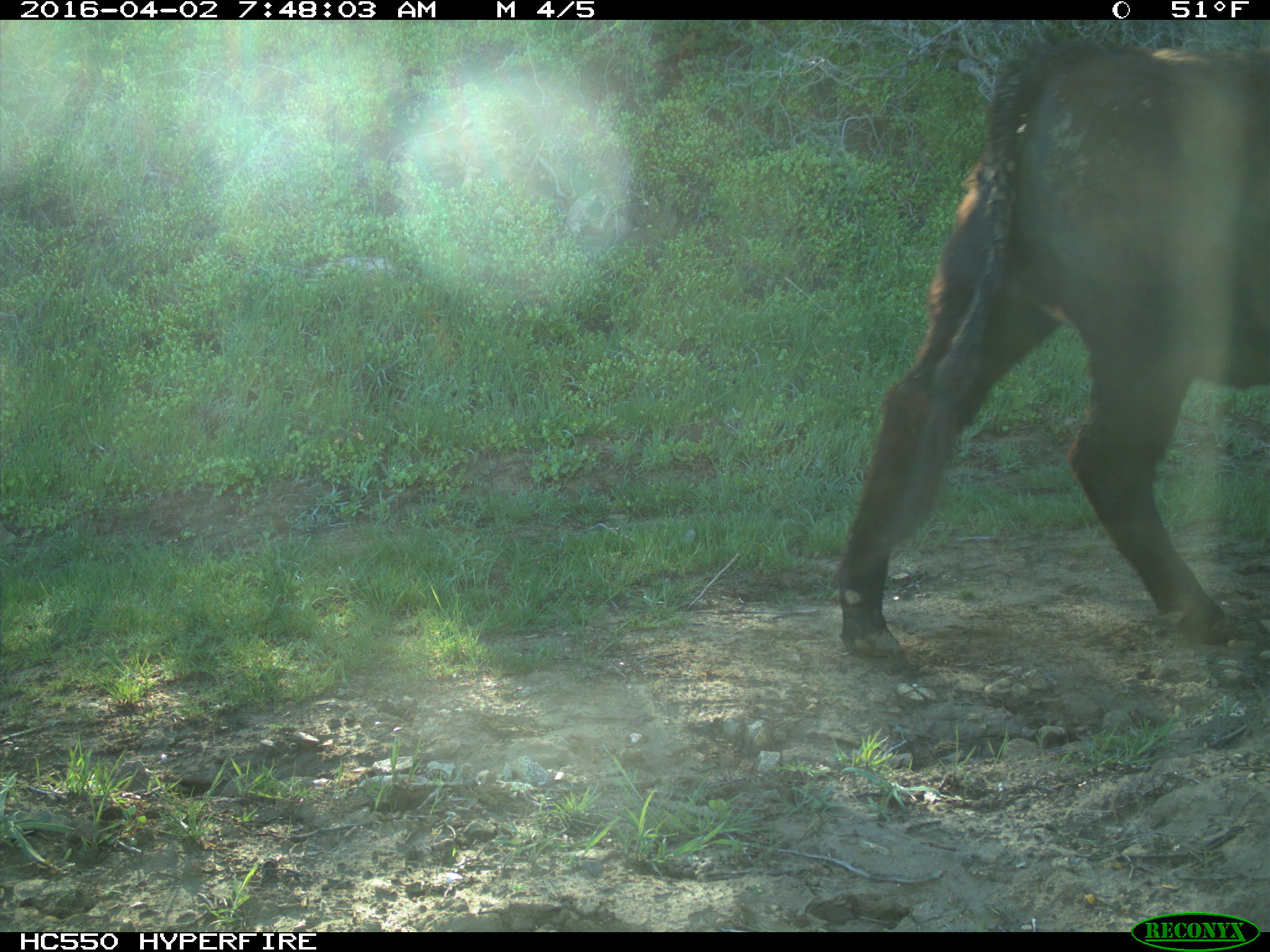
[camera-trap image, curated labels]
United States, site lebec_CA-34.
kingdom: Animalia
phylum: Chordata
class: Mammalia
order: Artiodactyla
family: Bovidae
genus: Bos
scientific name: Bos taurus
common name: domestic cow